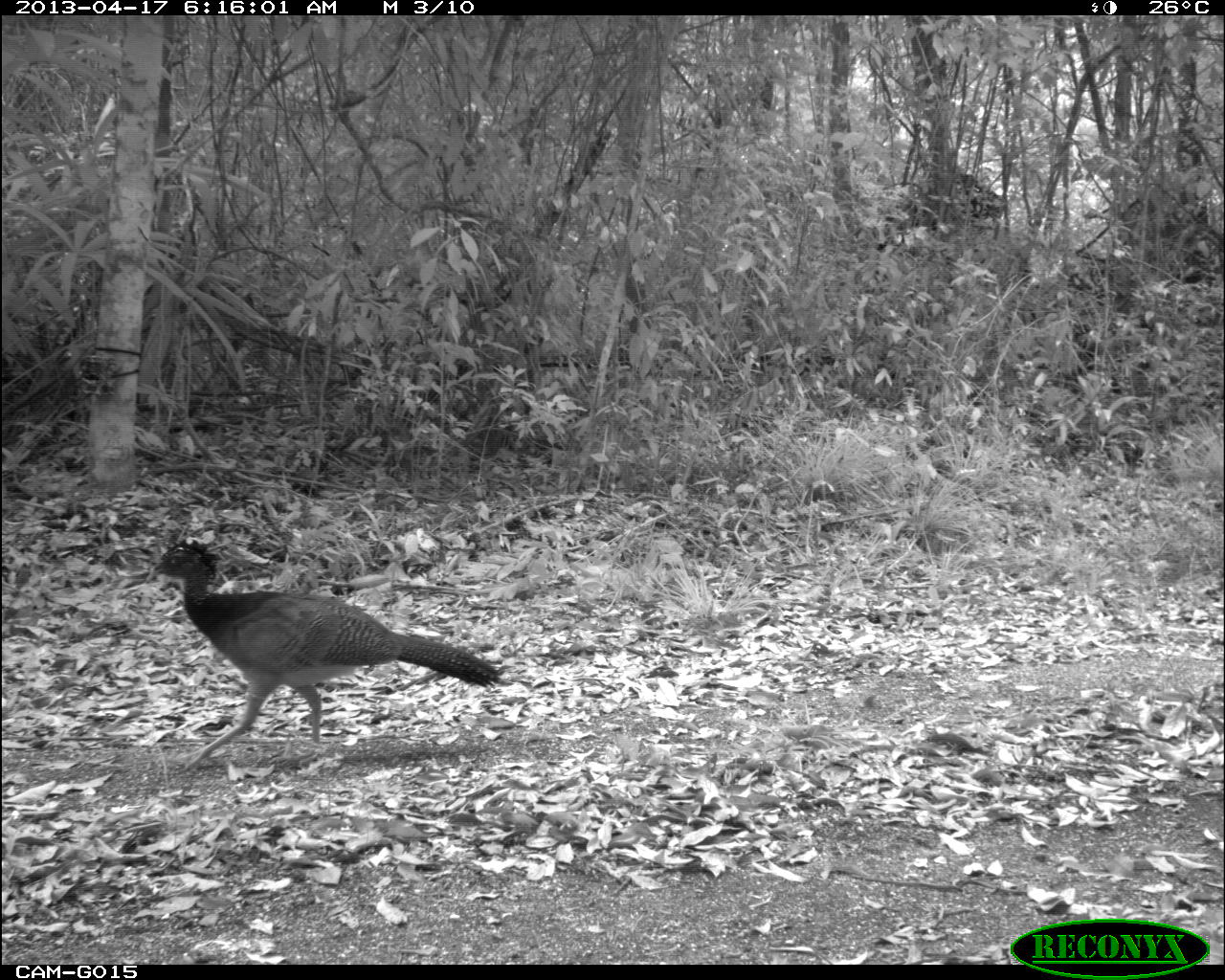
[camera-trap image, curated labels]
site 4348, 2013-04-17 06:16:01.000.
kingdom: Animalia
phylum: Chordata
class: Aves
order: Galliformes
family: Cracidae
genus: Crax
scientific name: Crax rubra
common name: great curassow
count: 1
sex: female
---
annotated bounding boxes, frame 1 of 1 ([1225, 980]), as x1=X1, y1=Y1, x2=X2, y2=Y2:
crax rubra: x1=143, y1=537, x2=502, y2=773